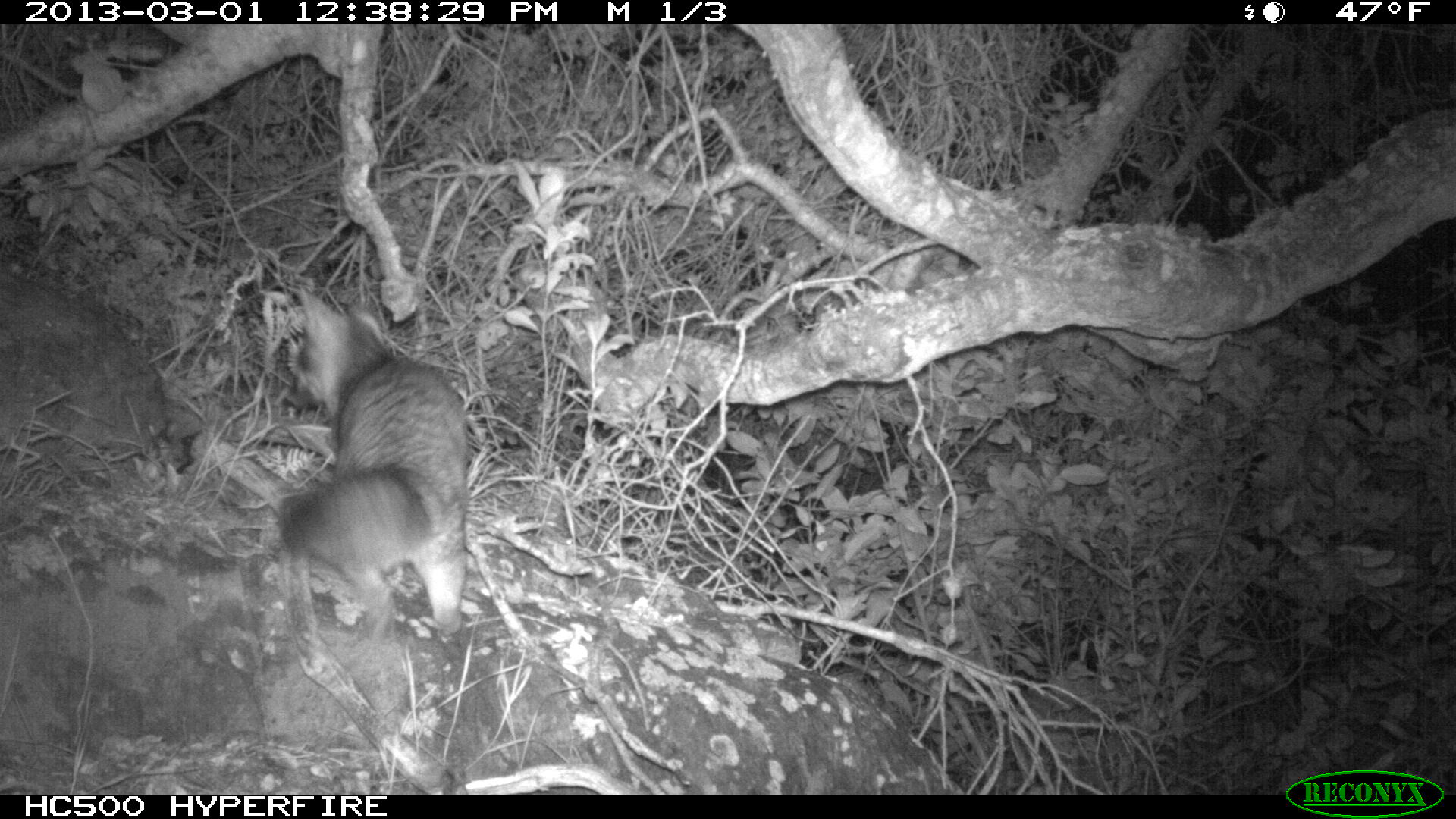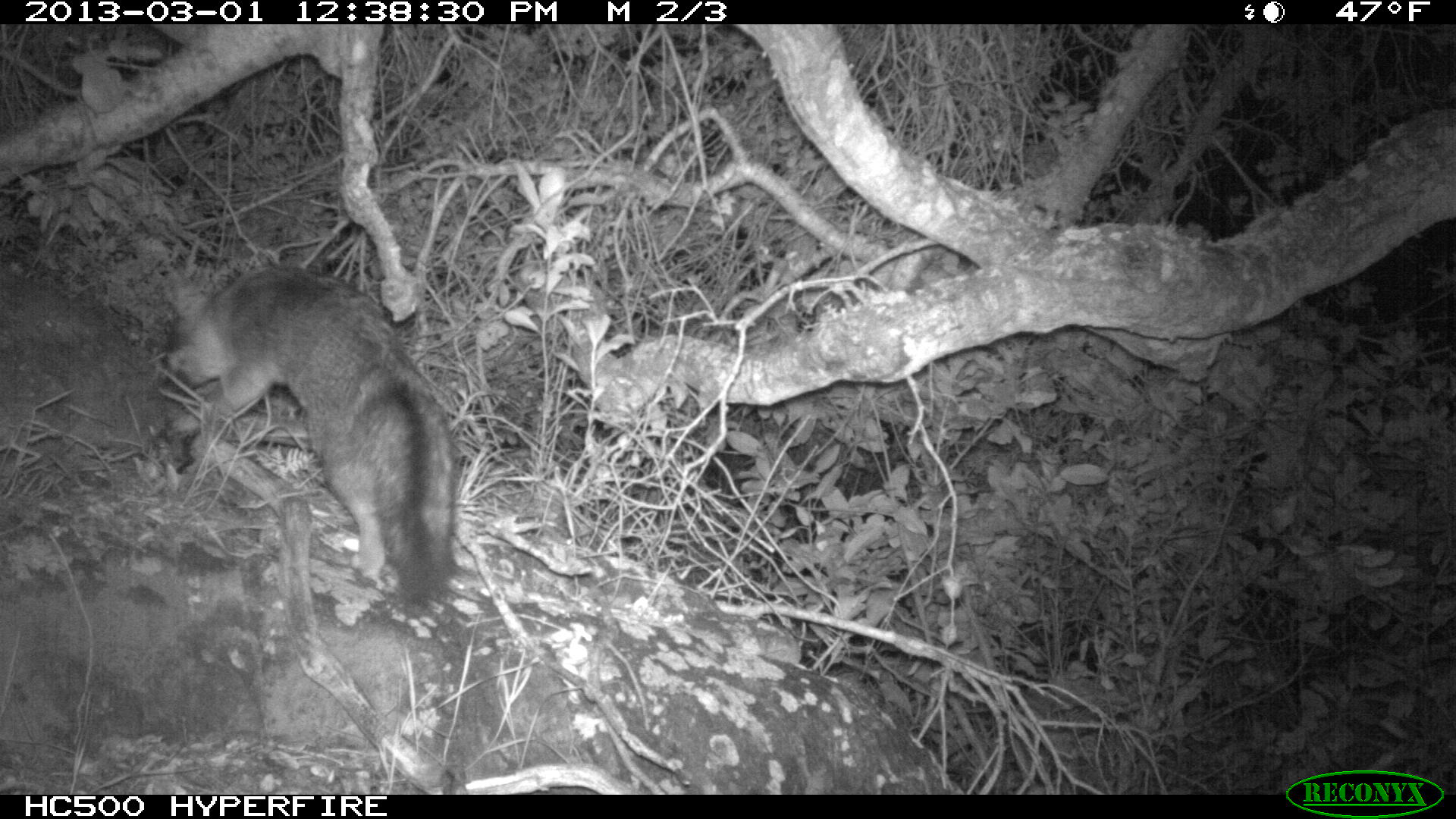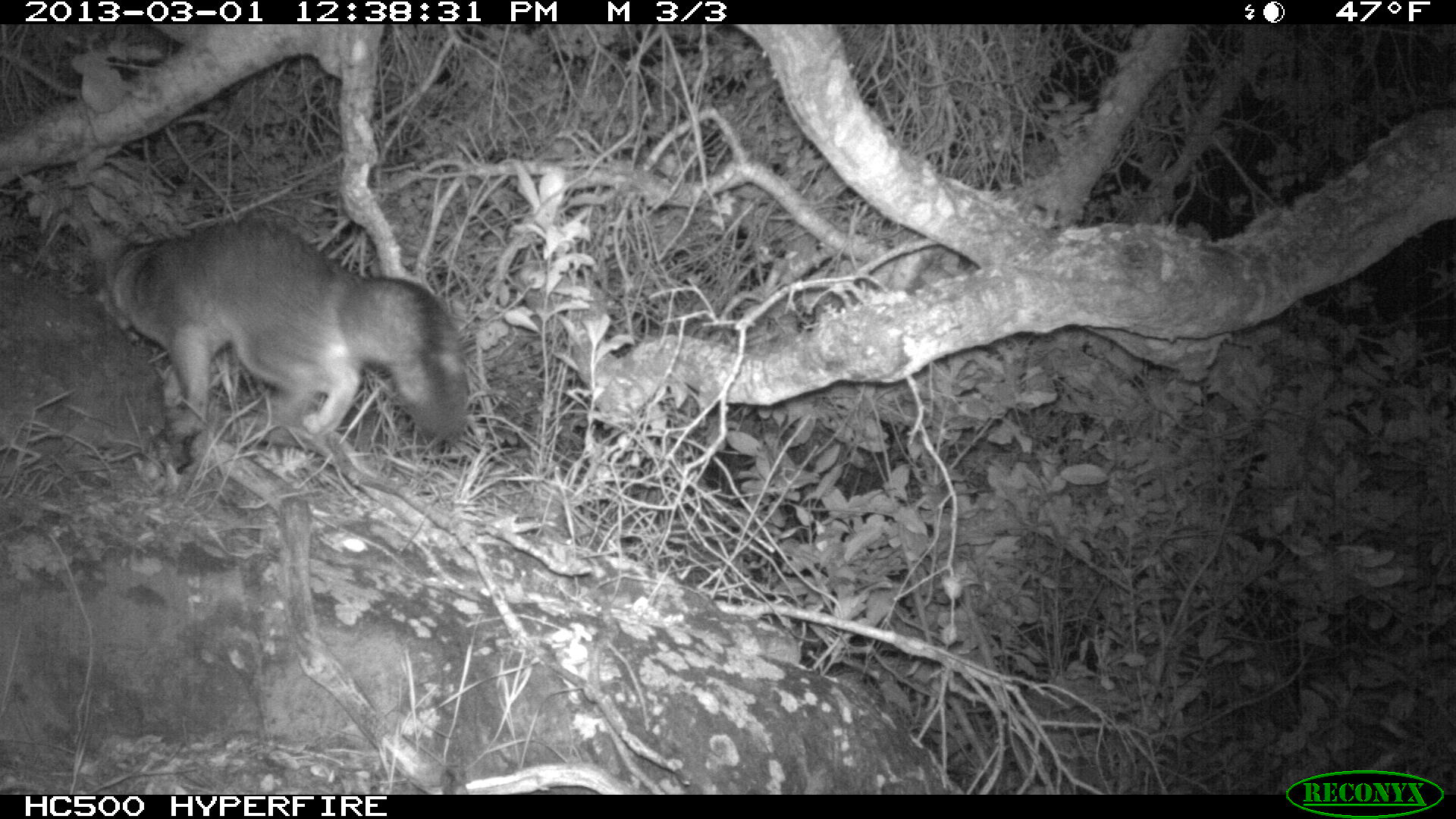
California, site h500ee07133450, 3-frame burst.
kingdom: Animalia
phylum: Chordata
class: Mammalia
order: Carnivora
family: Canidae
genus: Urocyon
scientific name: Urocyon littoralis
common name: island fox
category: fox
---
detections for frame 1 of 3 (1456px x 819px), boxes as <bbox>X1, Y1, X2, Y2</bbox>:
fox: <bbox>275, 287, 469, 640</bbox>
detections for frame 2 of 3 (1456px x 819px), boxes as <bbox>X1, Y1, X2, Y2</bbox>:
fox: <bbox>162, 265, 457, 617</bbox>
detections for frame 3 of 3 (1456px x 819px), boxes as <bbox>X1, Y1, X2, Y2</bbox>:
fox: <bbox>74, 206, 471, 441</bbox>